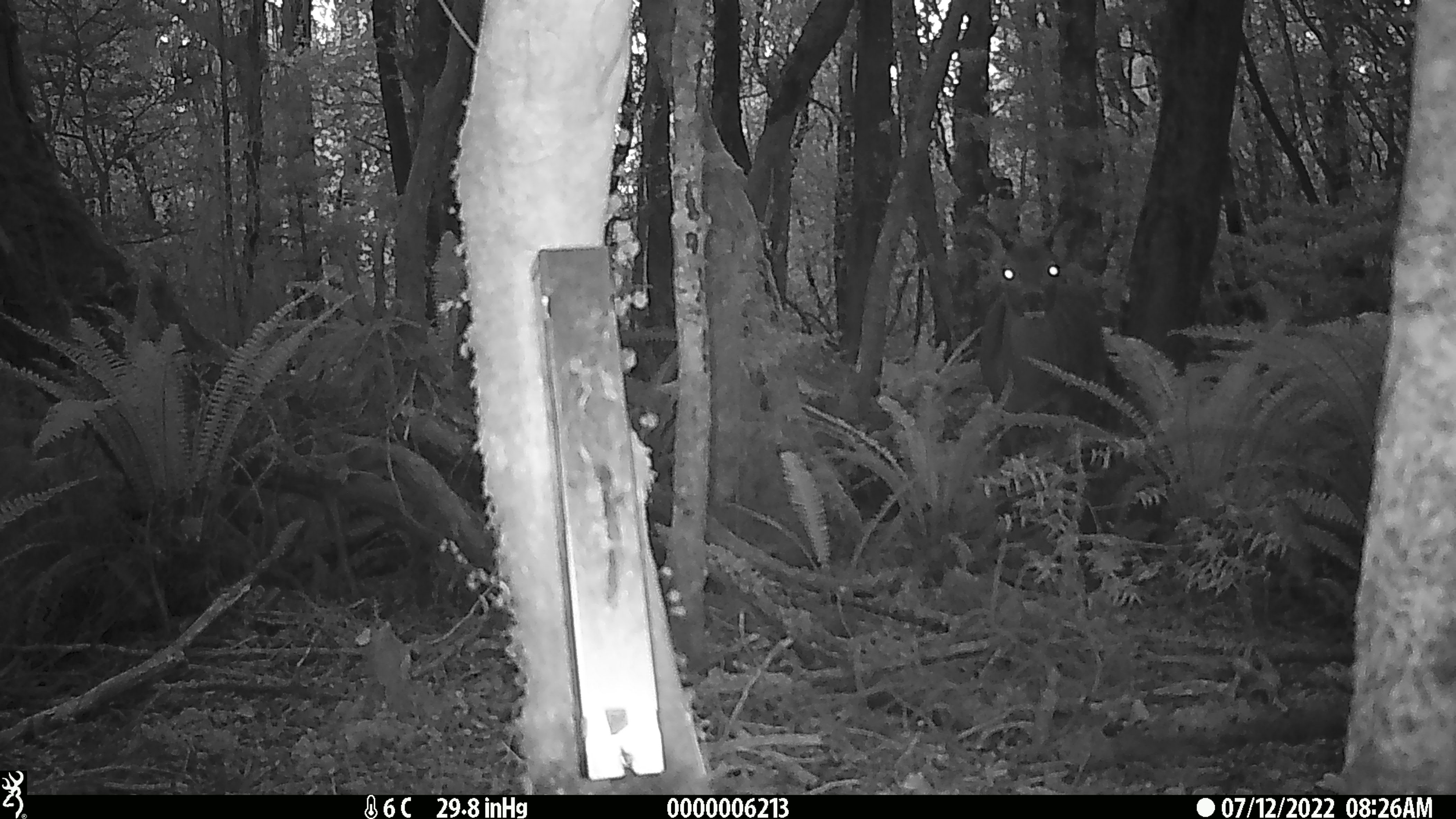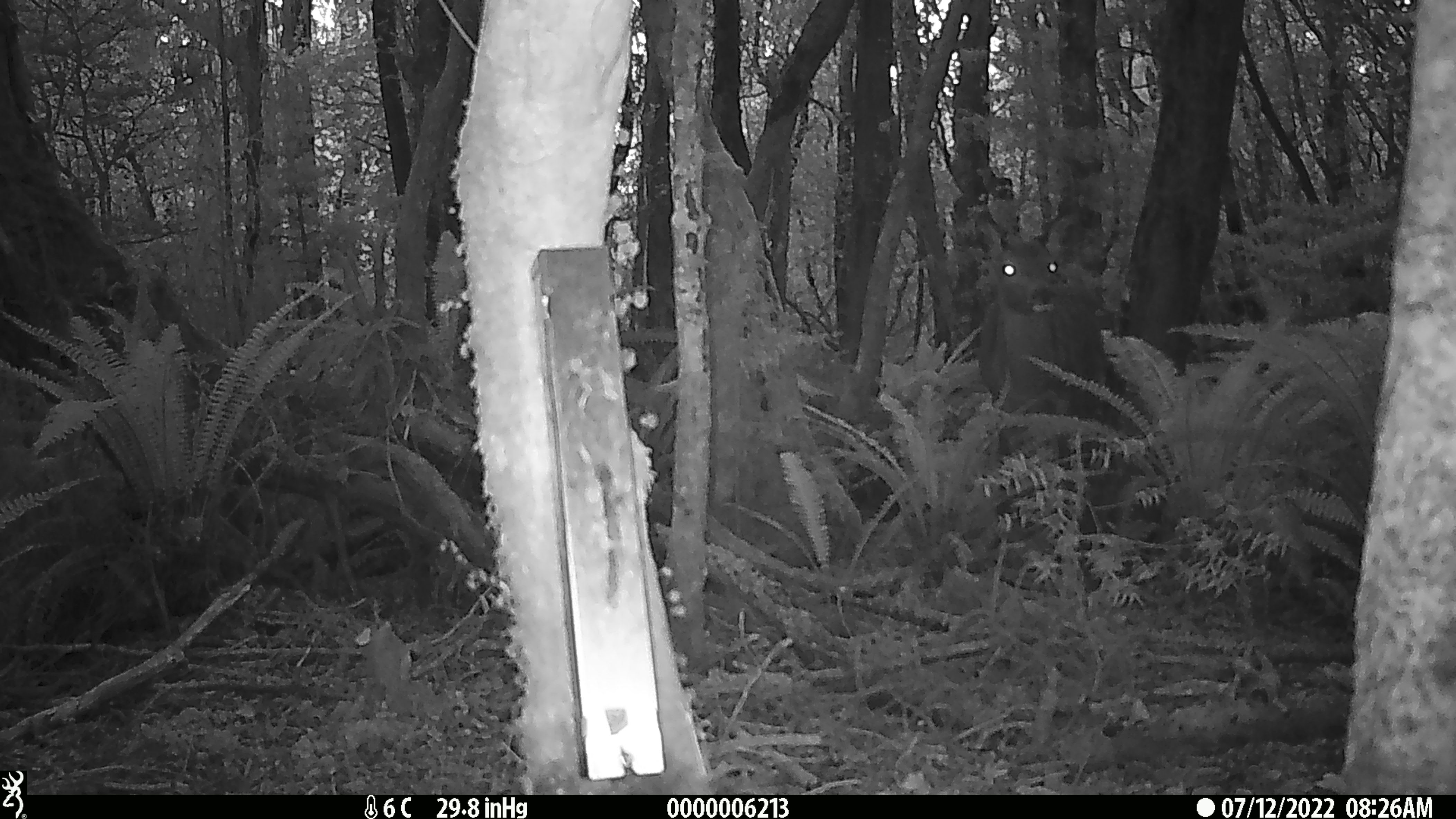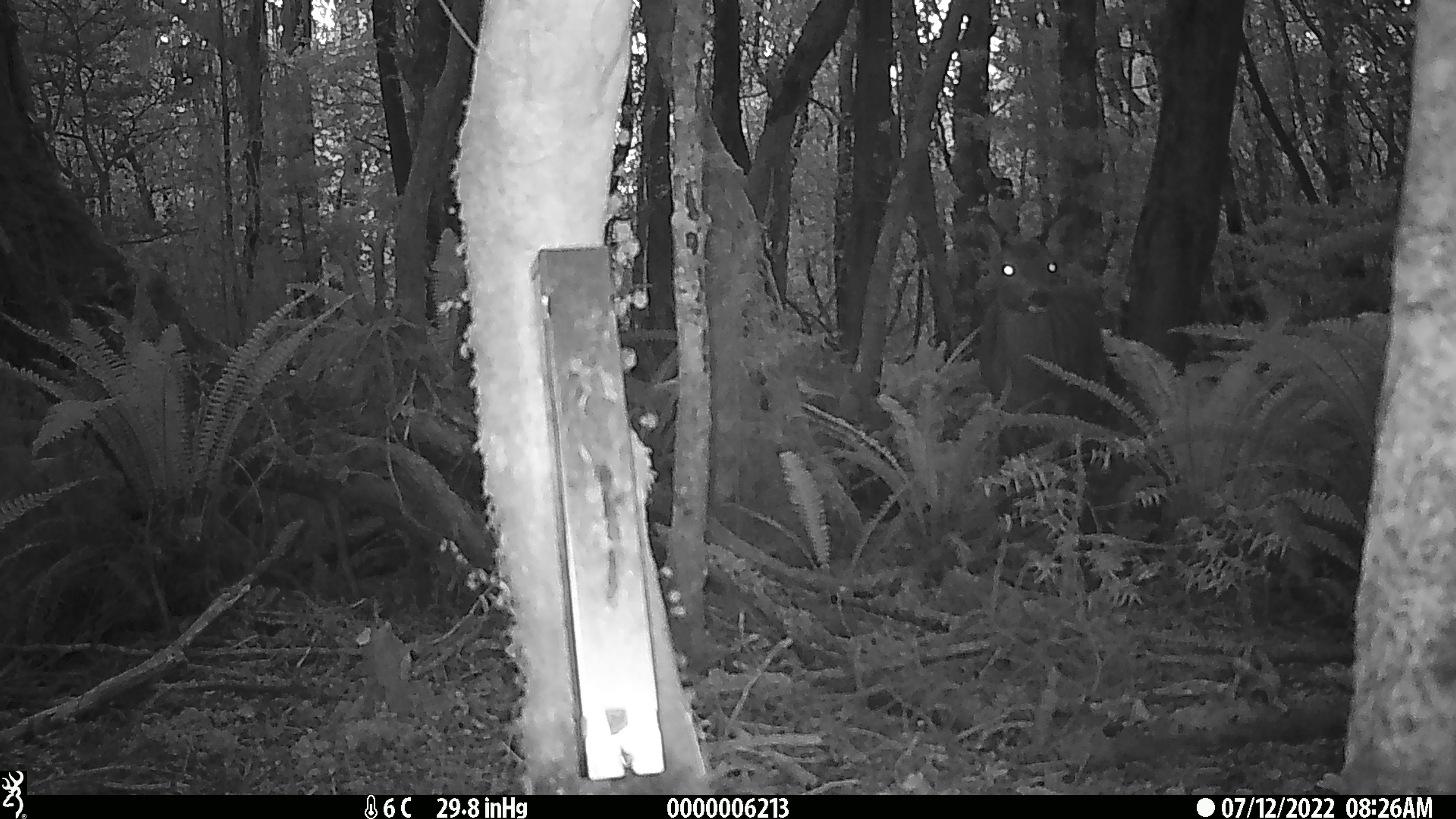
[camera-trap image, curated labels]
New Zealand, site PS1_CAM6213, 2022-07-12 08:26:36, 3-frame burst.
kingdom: Animalia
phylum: Chordata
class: Mammalia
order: Artiodactyla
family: Cervidae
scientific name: Cervidae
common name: deer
Deer (Cervidae).